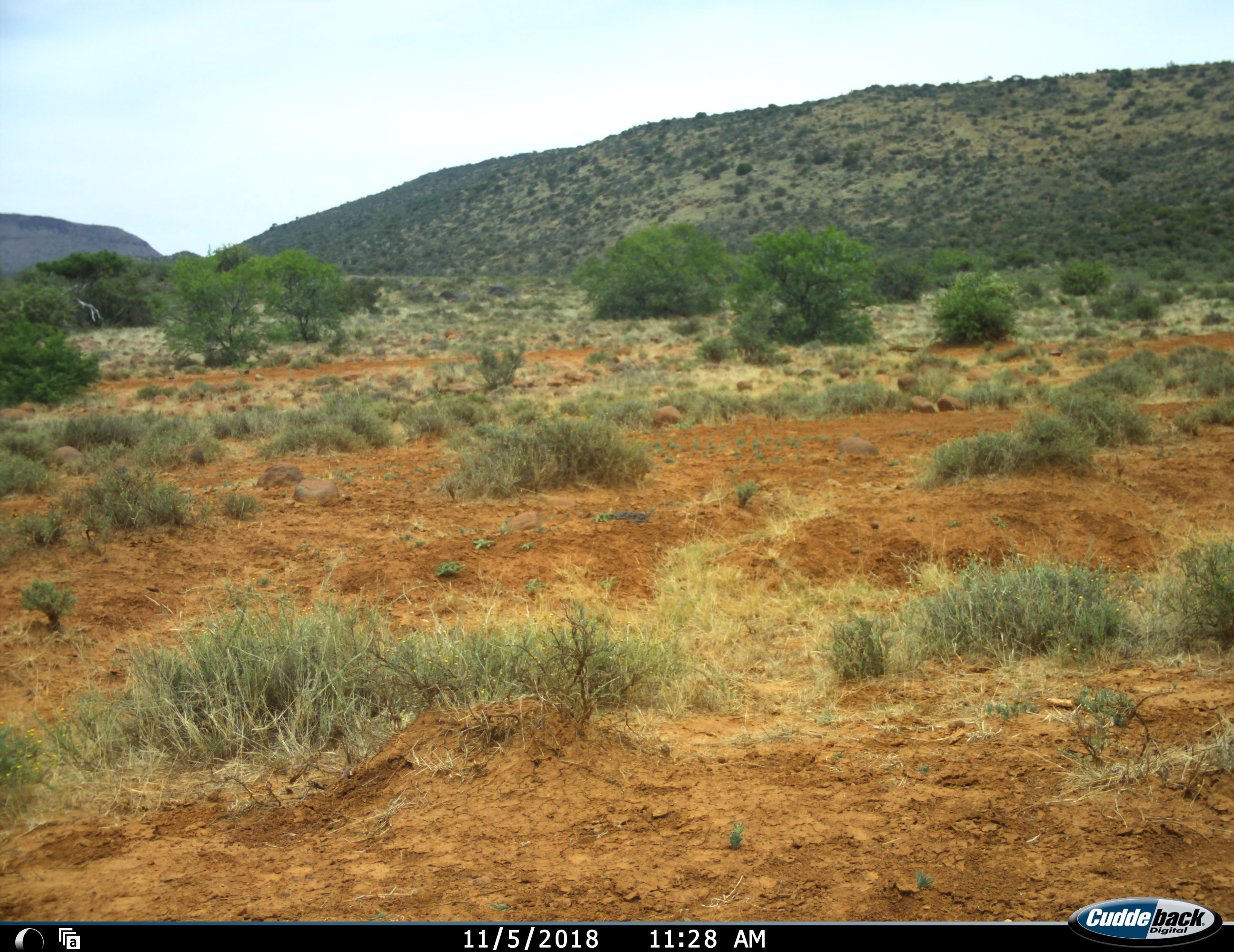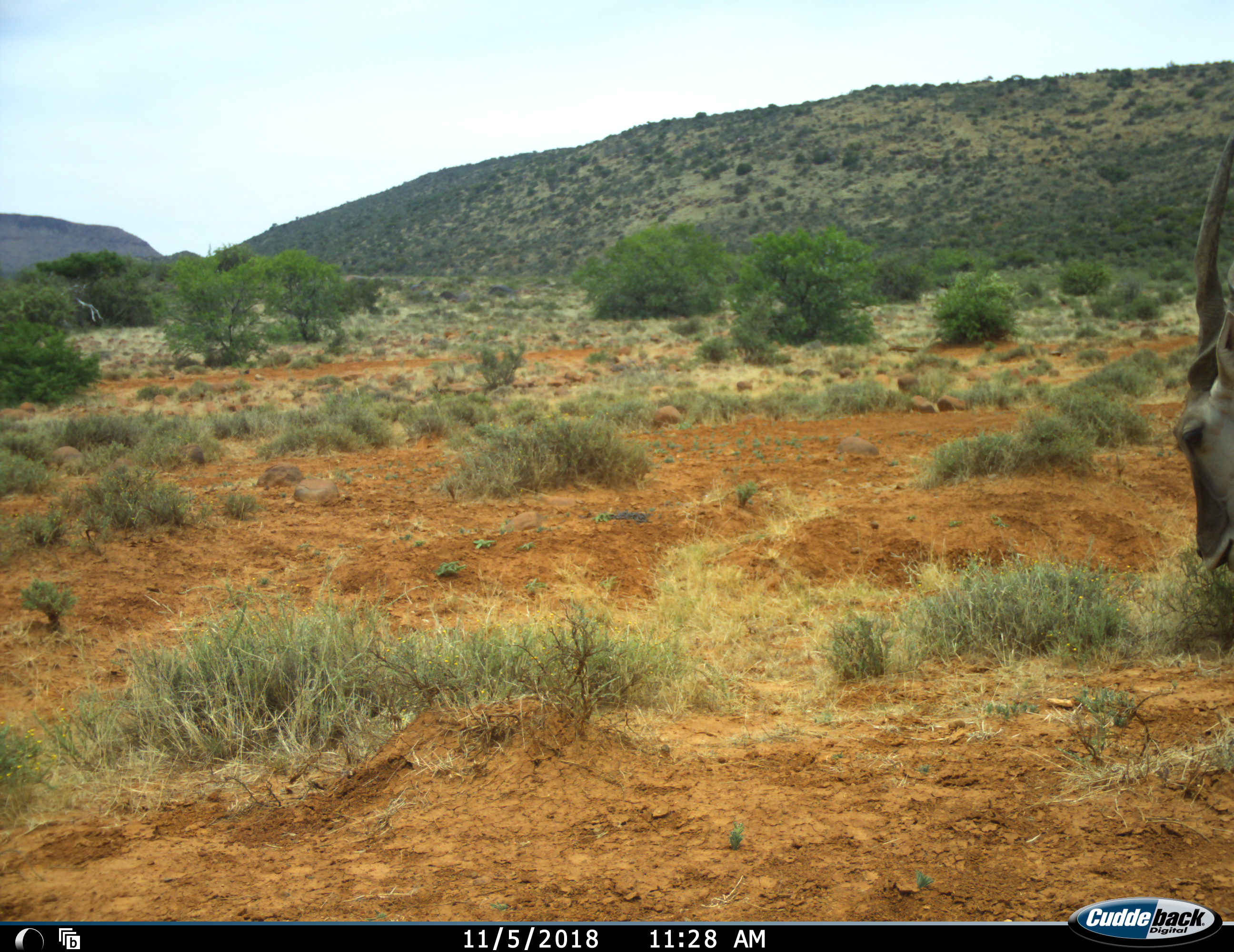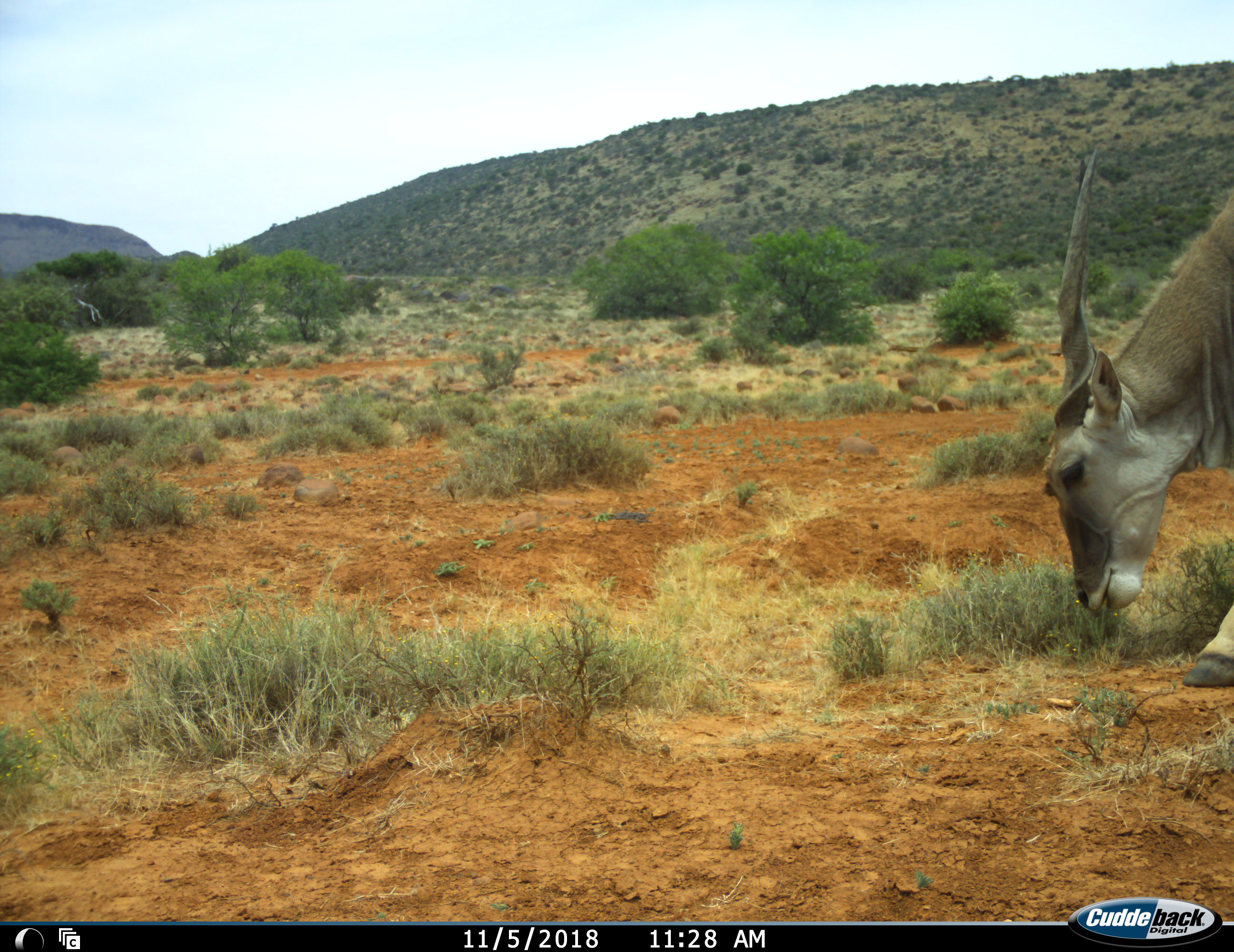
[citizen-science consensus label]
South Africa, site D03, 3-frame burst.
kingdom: Animalia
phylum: Chordata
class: Mammalia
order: Artiodactyla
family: Bovidae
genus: Tragelaphus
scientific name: Tragelaphus oryx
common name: eland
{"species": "eland (Tragelaphus oryx)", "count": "1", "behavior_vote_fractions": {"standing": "0%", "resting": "0%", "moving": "44%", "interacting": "0%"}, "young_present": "0%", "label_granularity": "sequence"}